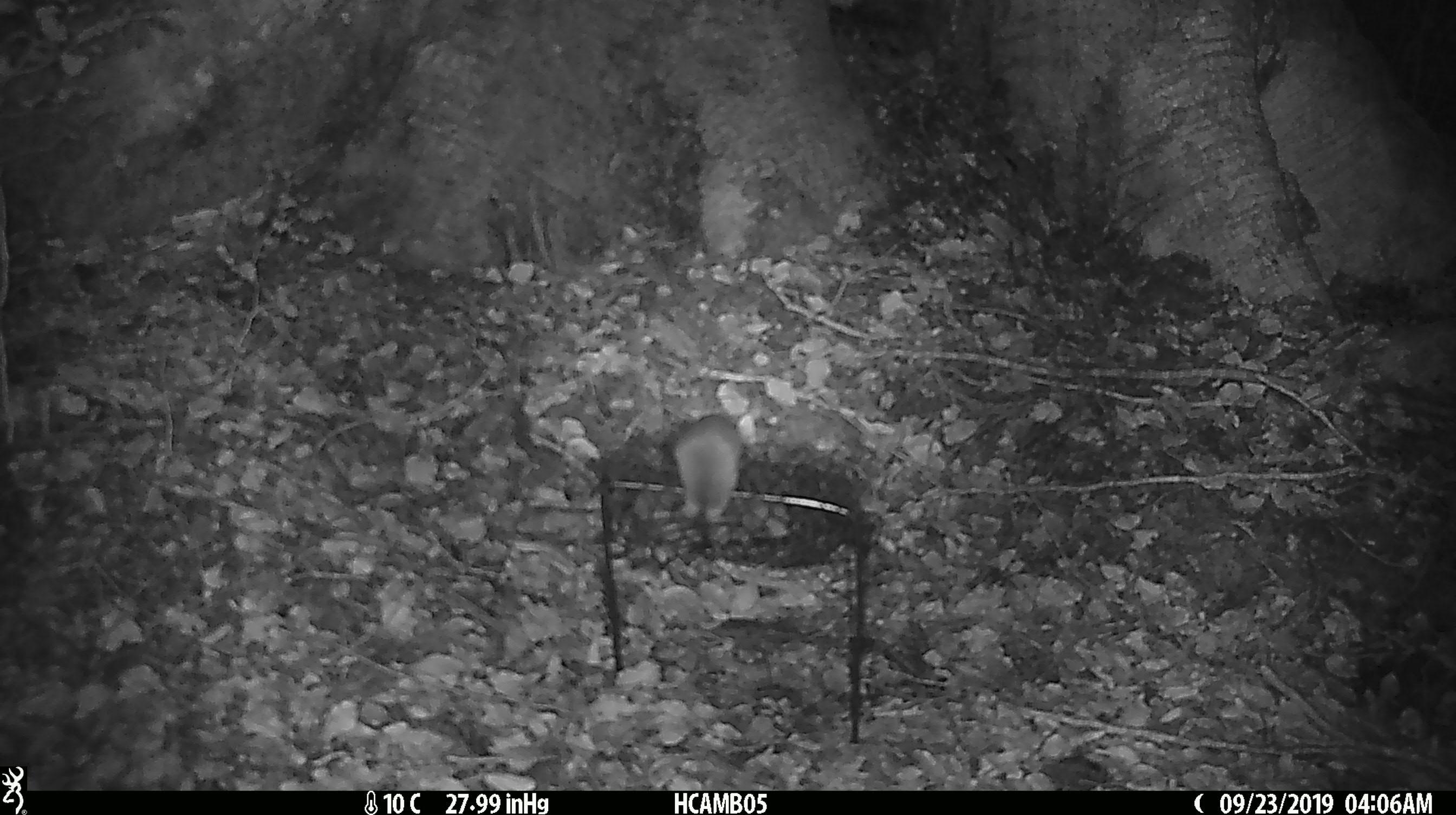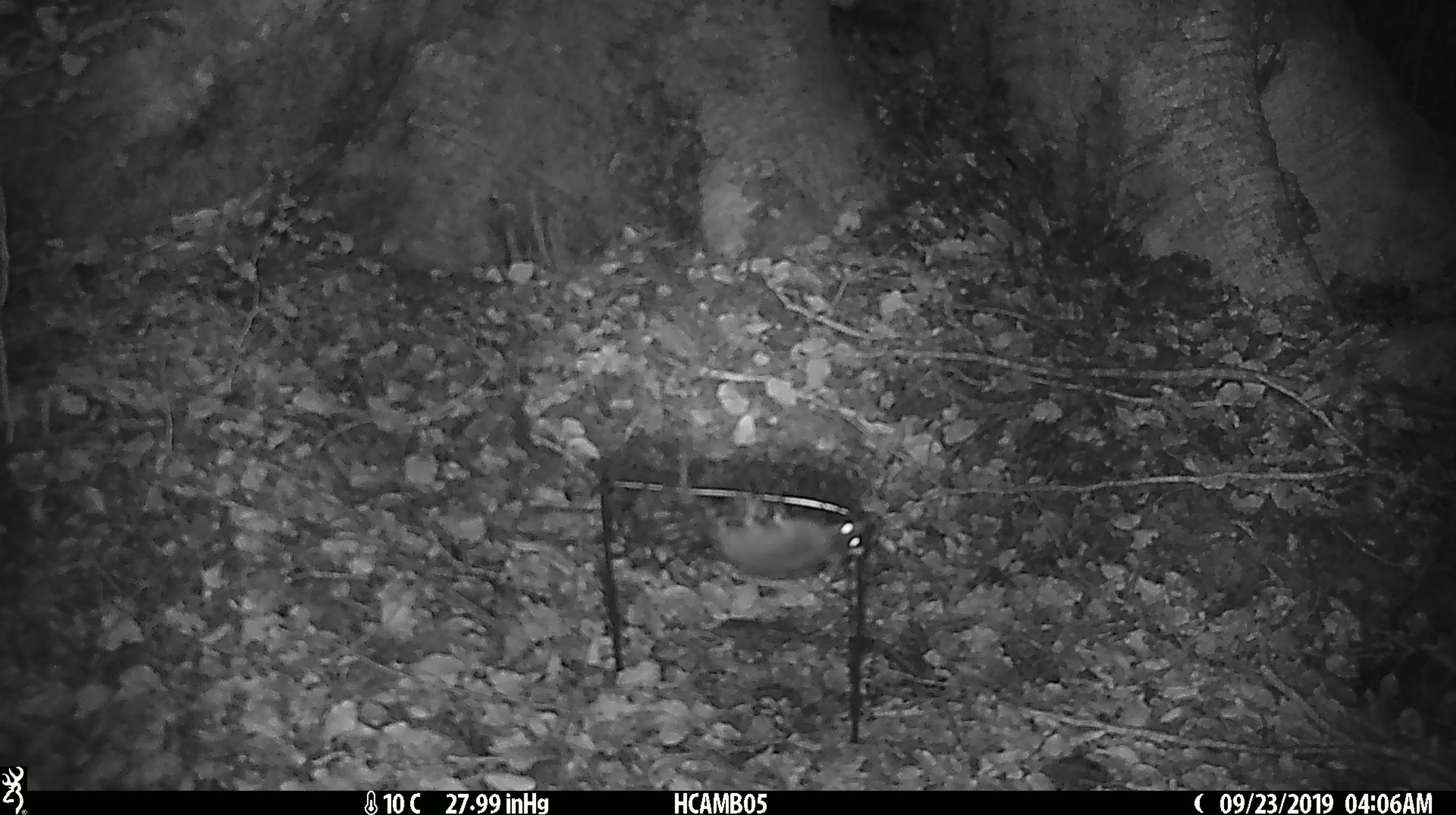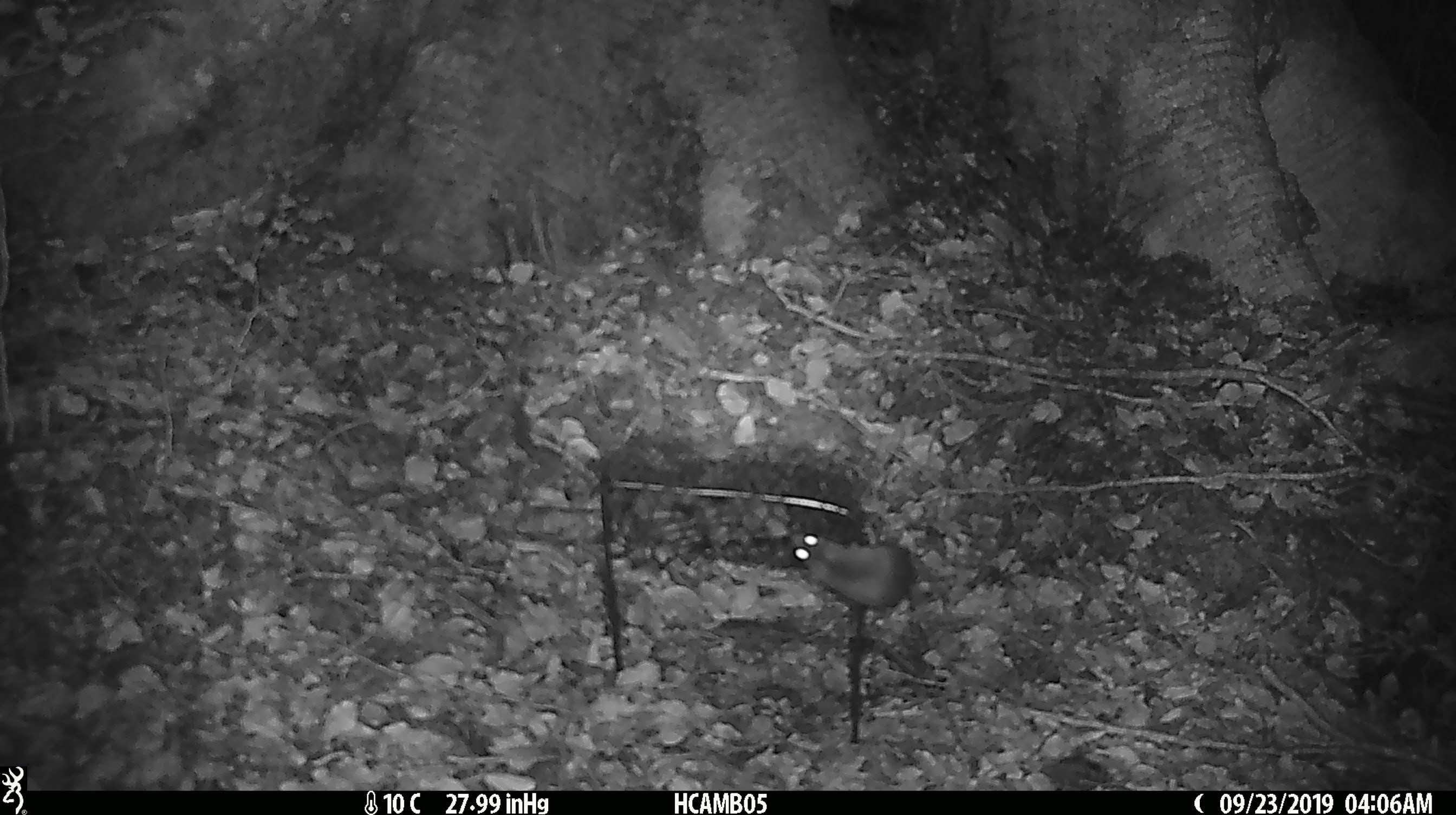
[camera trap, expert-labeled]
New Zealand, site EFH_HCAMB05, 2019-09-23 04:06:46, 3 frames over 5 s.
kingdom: Animalia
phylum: Chordata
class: Mammalia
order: Rodentia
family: Muridae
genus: Mus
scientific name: Mus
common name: mouse